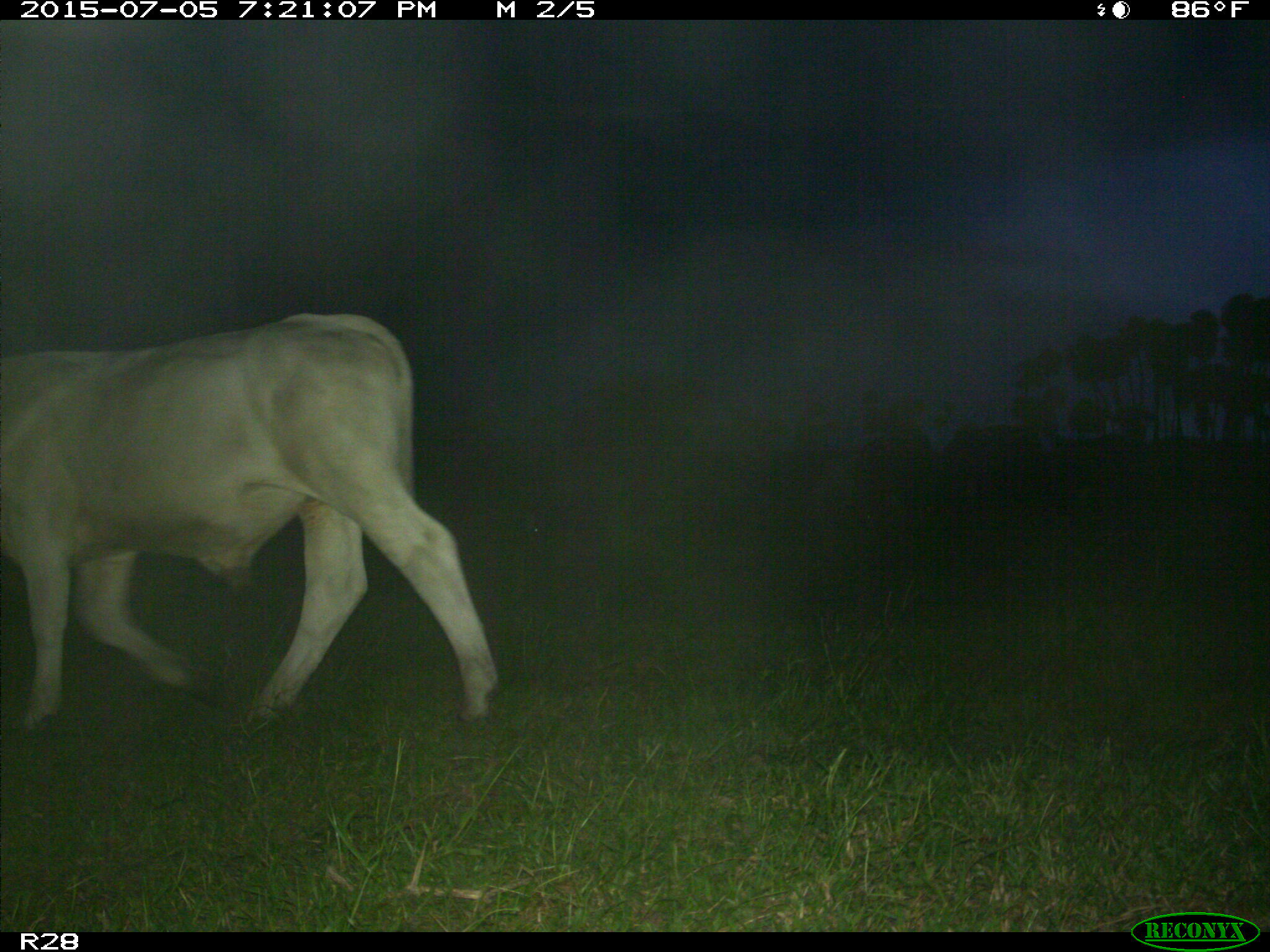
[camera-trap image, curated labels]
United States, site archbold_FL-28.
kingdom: Animalia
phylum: Chordata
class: Mammalia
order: Artiodactyla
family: Bovidae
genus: Bos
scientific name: Bos taurus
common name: domestic cow